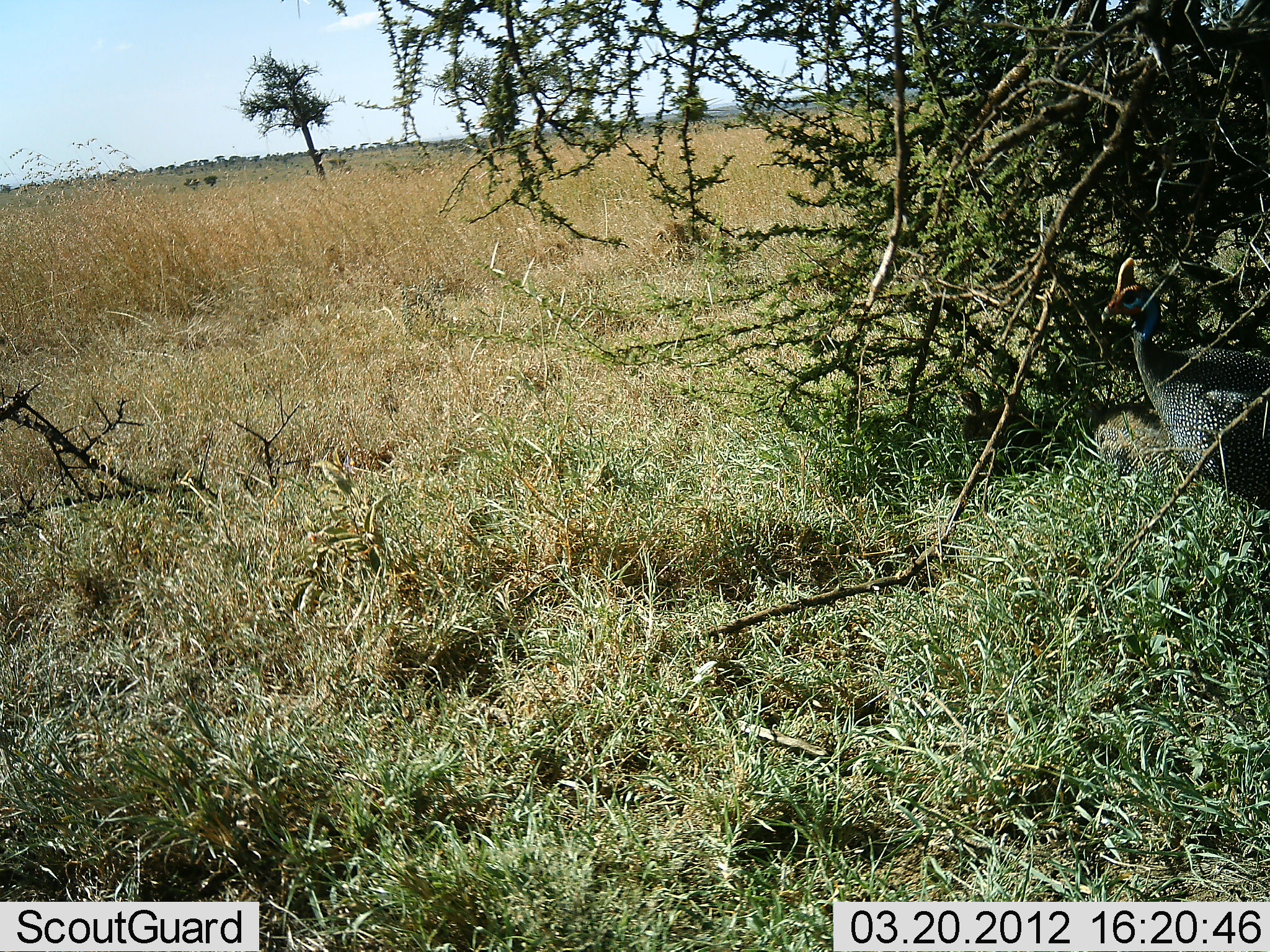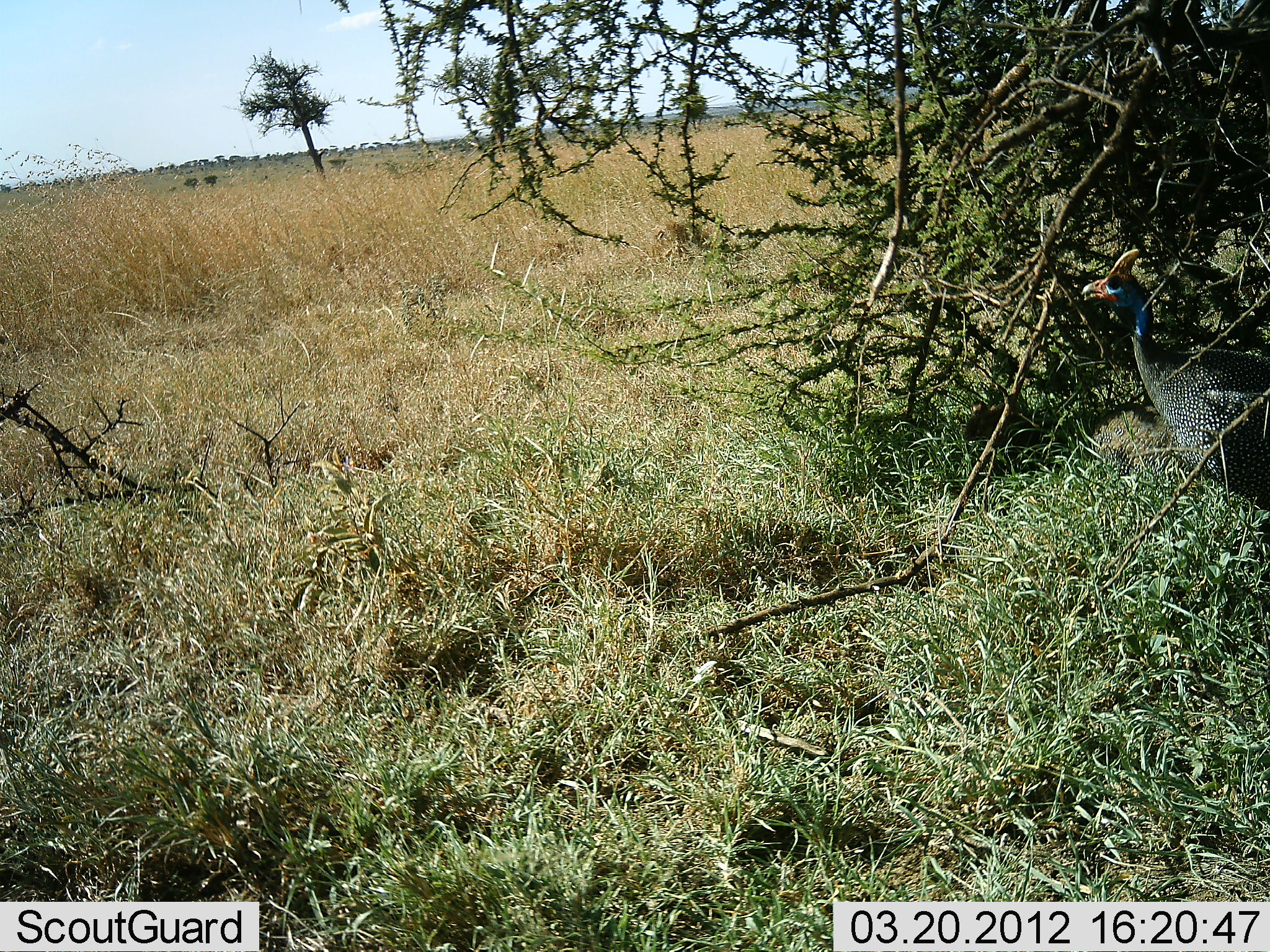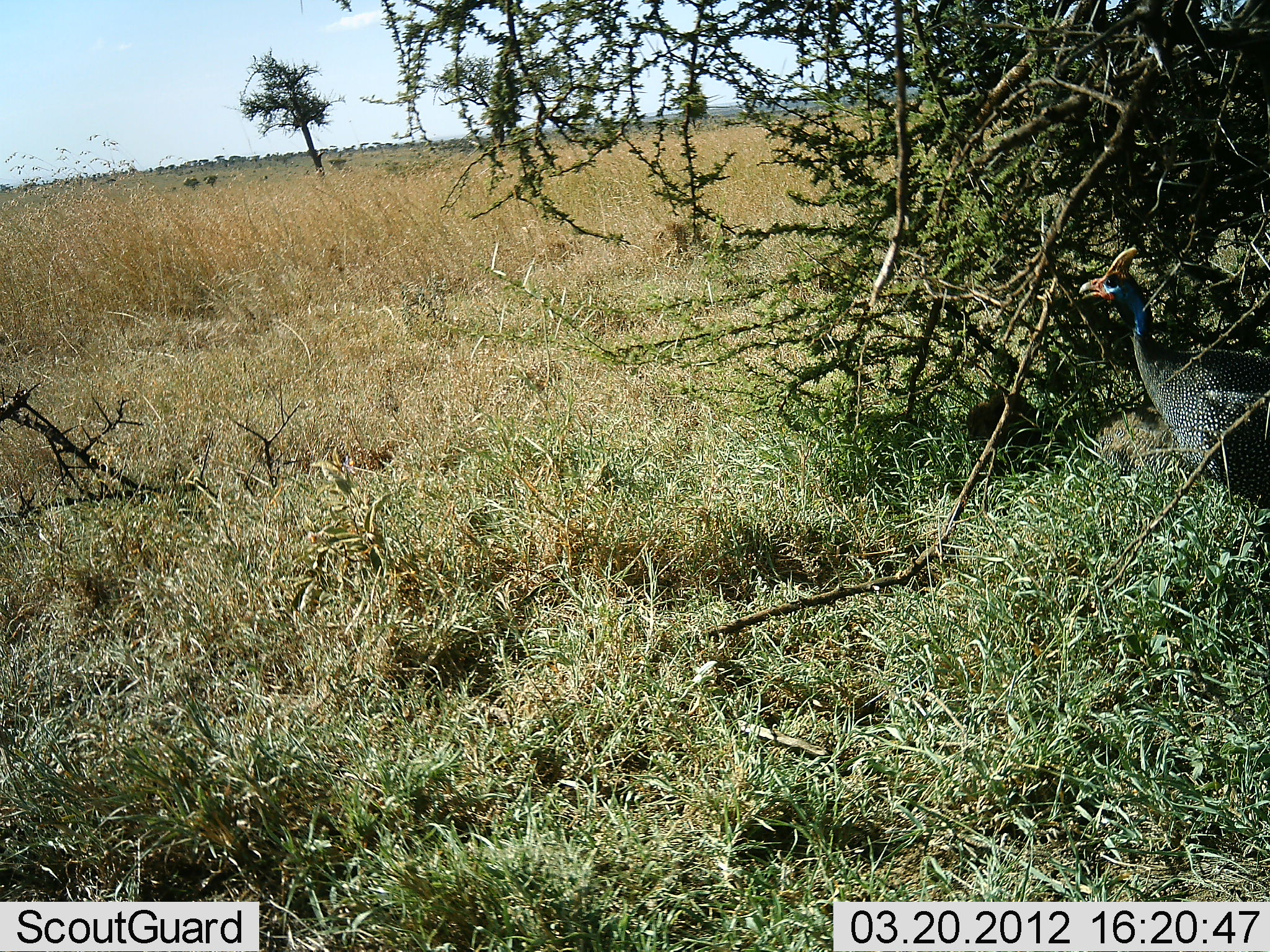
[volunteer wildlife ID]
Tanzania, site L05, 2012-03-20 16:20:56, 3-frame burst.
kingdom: Animalia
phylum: Chordata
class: Aves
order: Galliformes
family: Numididae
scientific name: Numididae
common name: guinea fowl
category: guineafowl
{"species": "guineafowl (guinea fowl) (Numididae)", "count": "1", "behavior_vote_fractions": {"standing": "77%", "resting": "38%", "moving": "15%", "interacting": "0%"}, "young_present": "12%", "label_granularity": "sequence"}